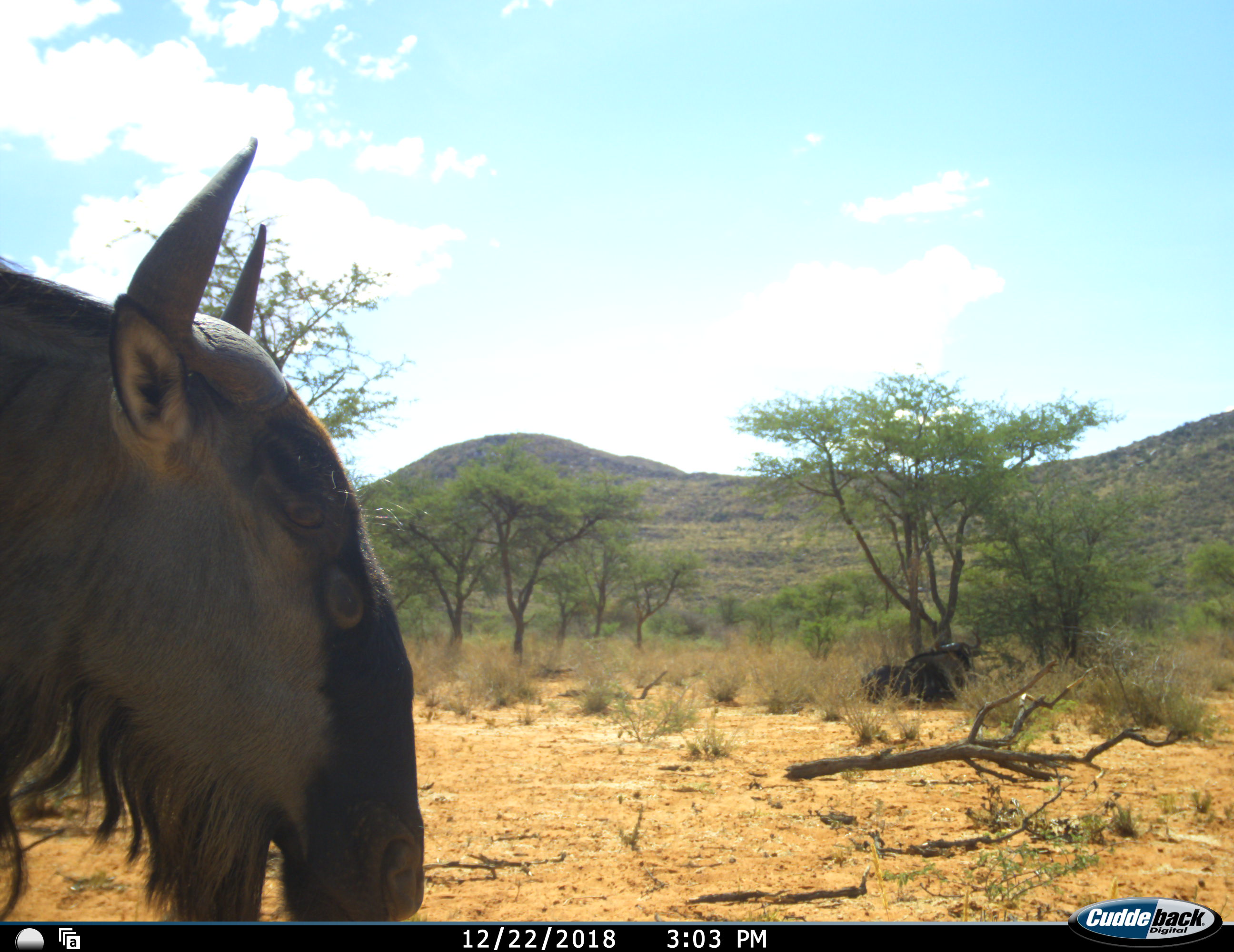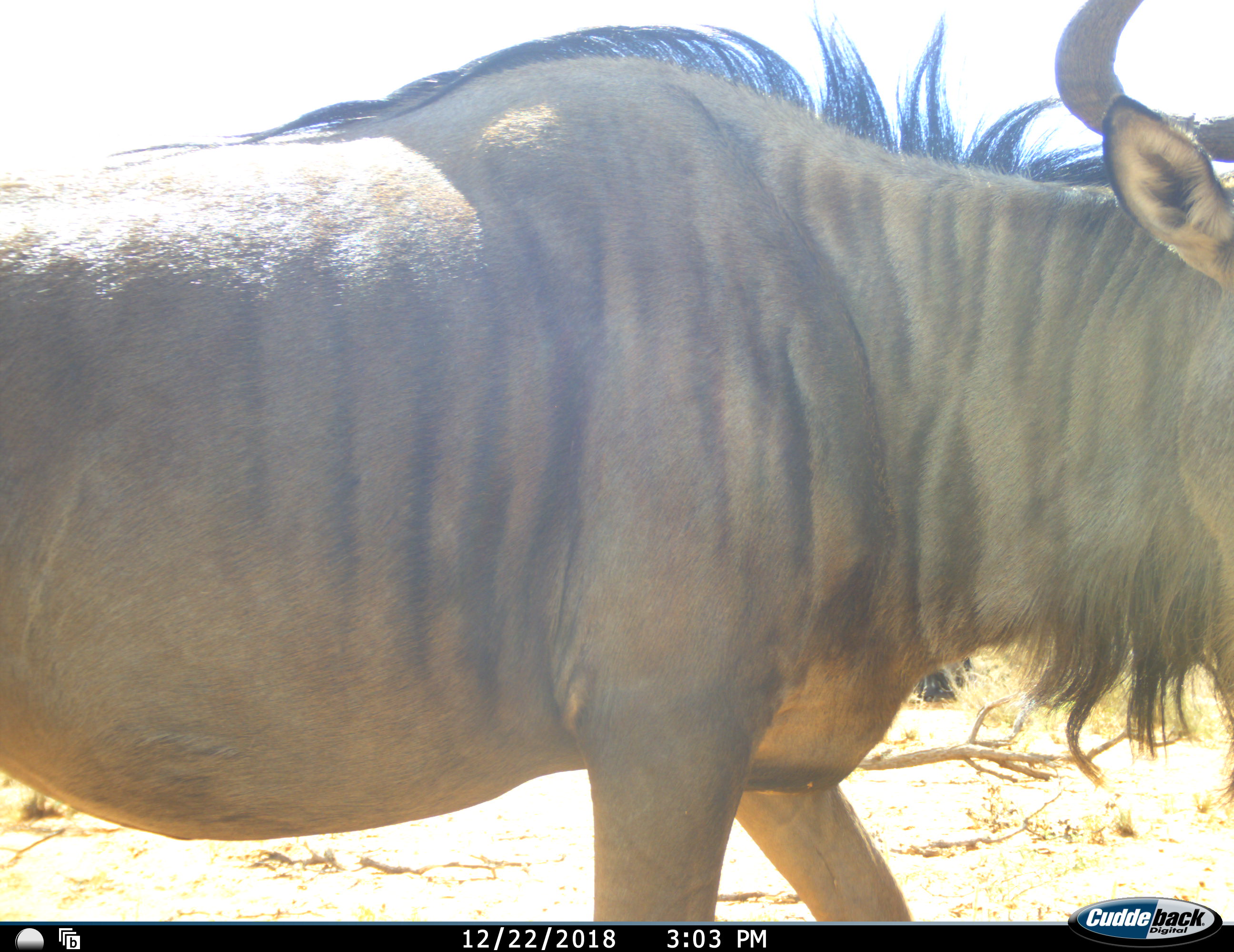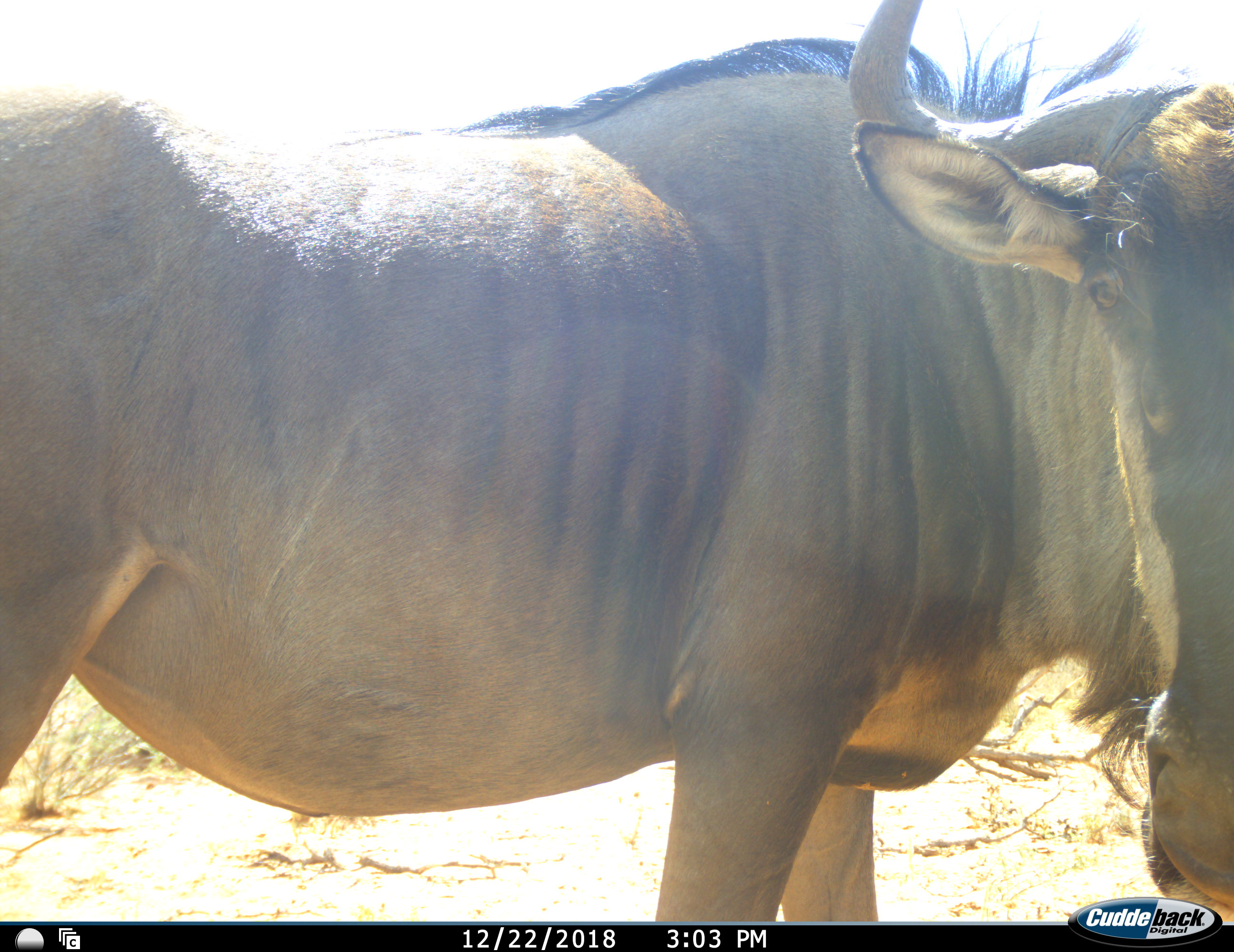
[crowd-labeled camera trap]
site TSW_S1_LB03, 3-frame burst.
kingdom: Animalia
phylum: Chordata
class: Mammalia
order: Artiodactyla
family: Bovidae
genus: Connochaetes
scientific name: Connochaetes taurinus taurinus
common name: blue wildebeest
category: wildebeestblue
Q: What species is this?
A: Wildebeestblue (blue wildebeest) (Connochaetes taurinus taurinus).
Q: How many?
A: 1.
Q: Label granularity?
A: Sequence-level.